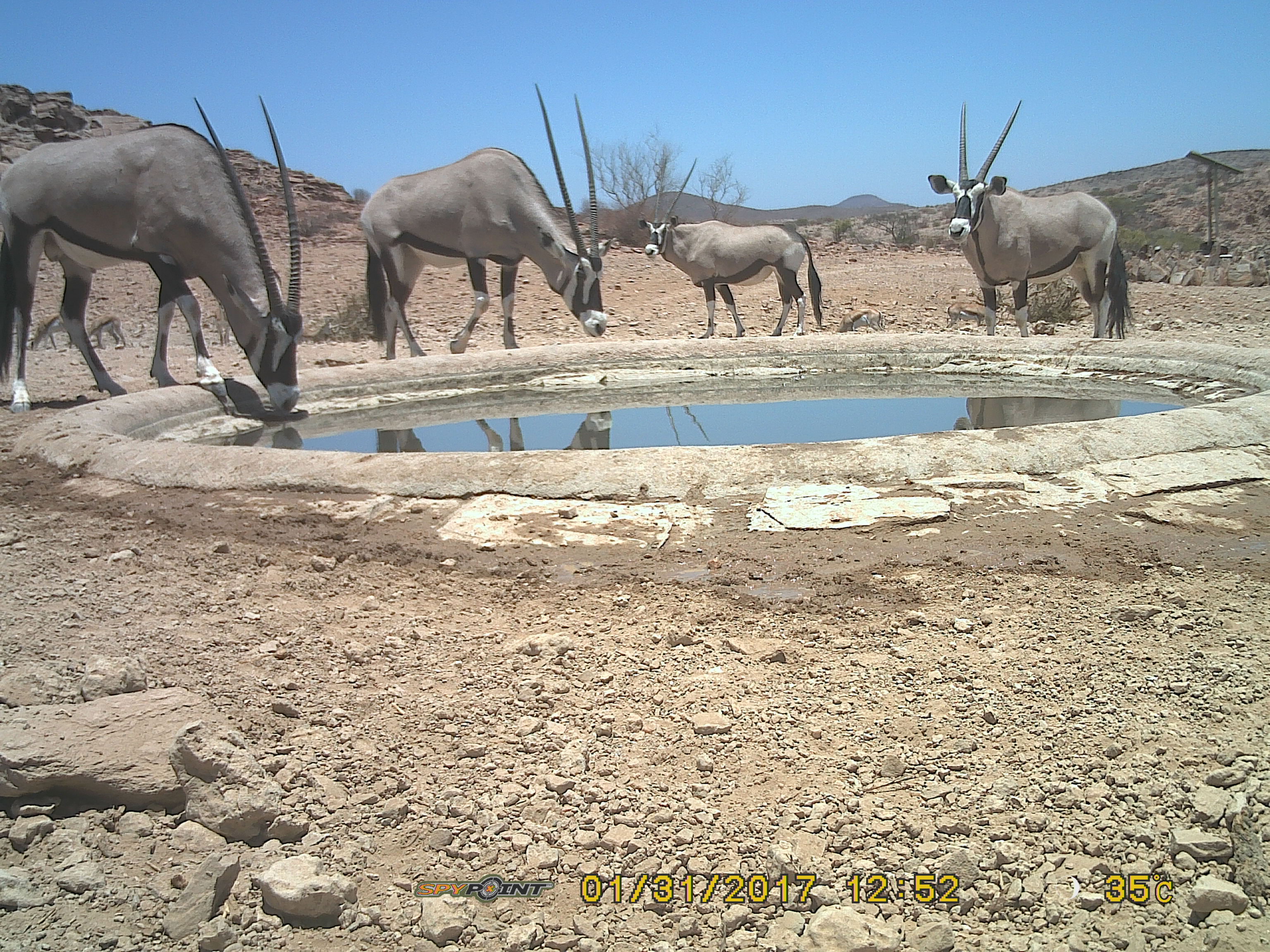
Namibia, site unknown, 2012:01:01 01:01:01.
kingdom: Animalia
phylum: Chordata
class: Mammalia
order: Artiodactyla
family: Bovidae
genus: Oryx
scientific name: Oryx gazella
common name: gemsbok